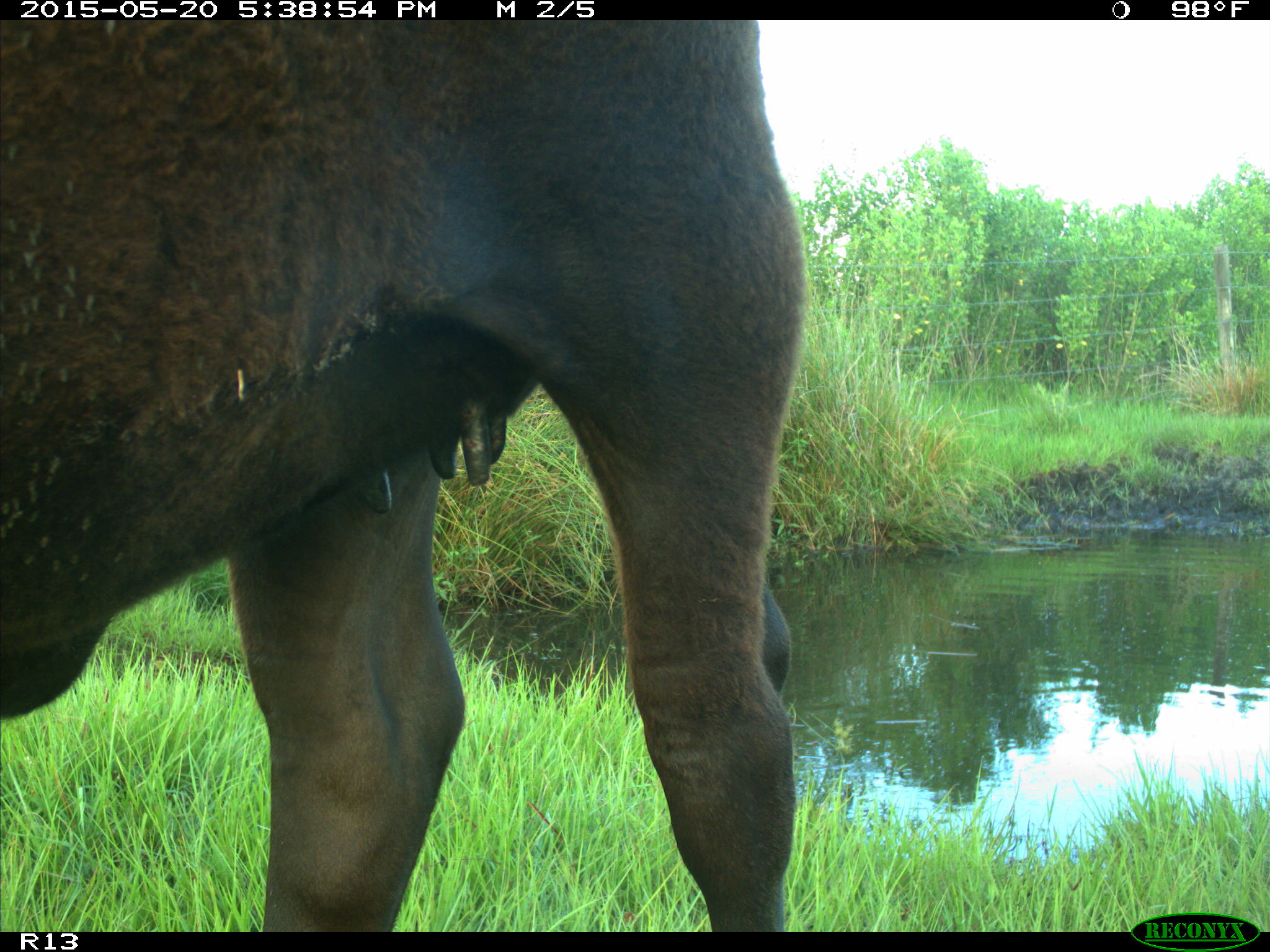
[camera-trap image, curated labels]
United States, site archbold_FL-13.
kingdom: Animalia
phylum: Chordata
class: Mammalia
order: Artiodactyla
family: Bovidae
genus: Bos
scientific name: Bos taurus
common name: domestic cow